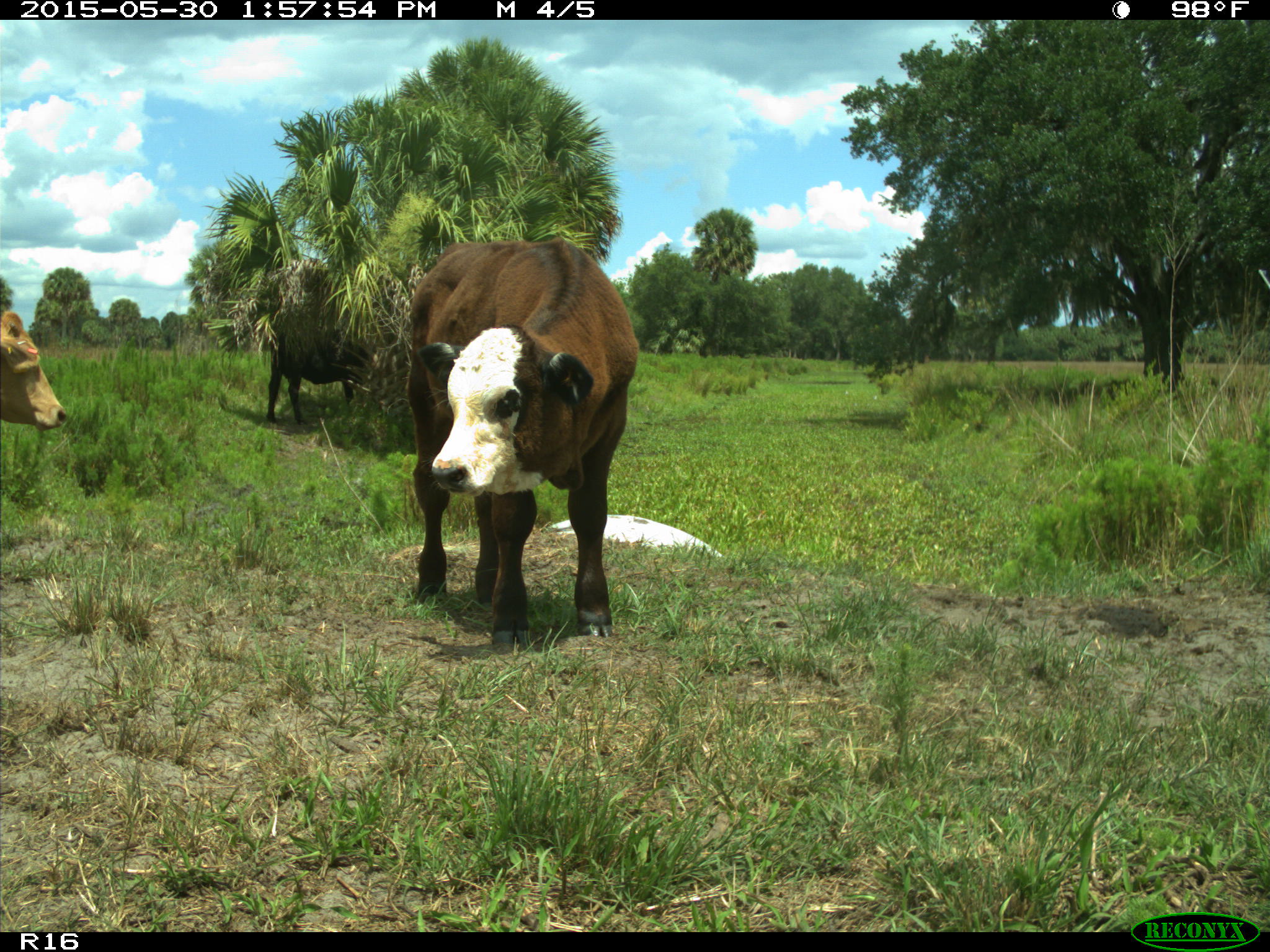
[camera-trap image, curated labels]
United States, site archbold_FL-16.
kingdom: Animalia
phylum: Chordata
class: Mammalia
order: Artiodactyla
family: Bovidae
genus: Bos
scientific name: Bos taurus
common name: domestic cow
Bos taurus (domestic cow).